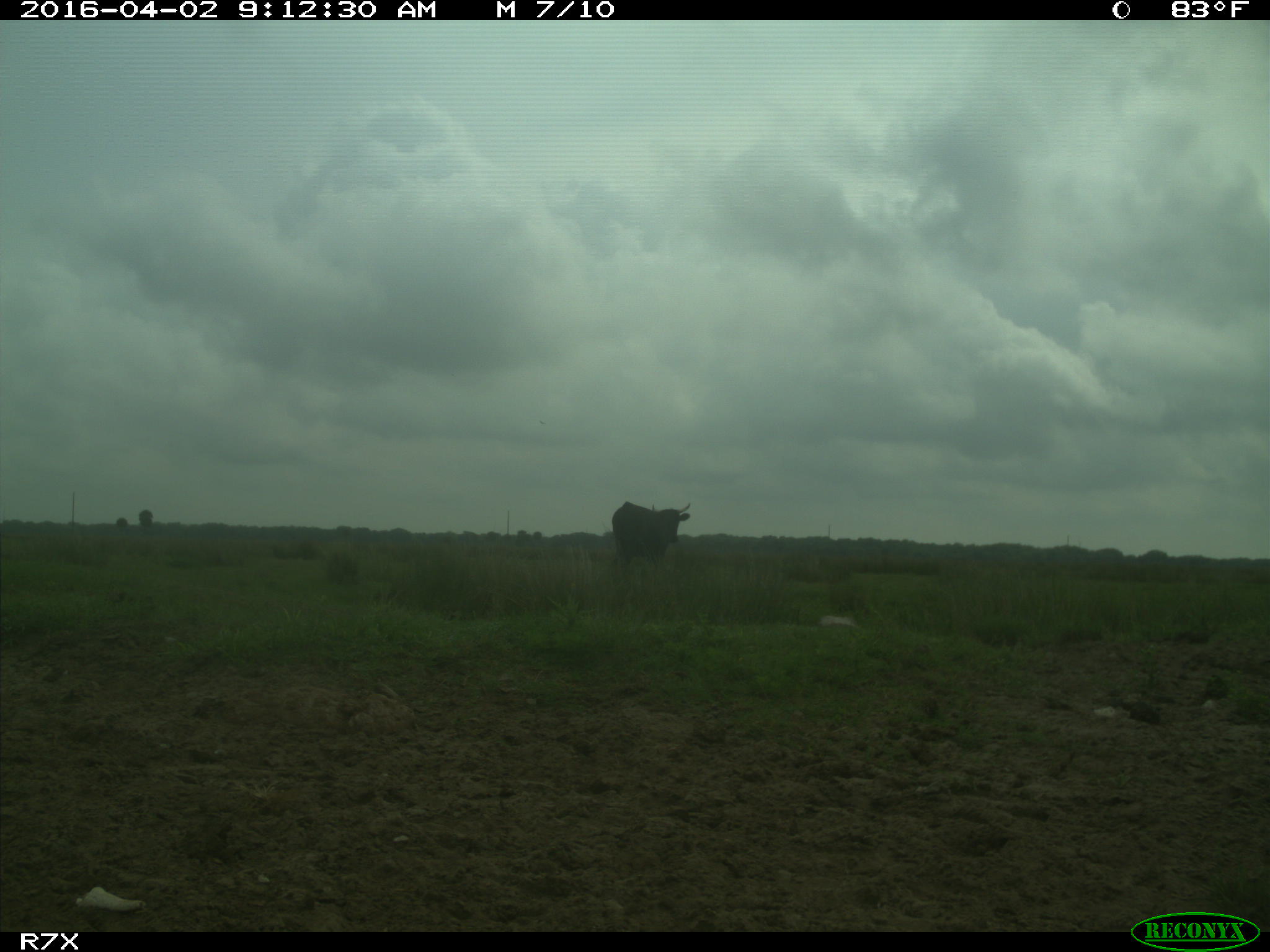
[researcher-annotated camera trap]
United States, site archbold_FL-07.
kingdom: Animalia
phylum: Chordata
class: Mammalia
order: Artiodactyla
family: Bovidae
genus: Bos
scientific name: Bos taurus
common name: domestic cow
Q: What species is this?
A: Bos taurus (domestic cow).